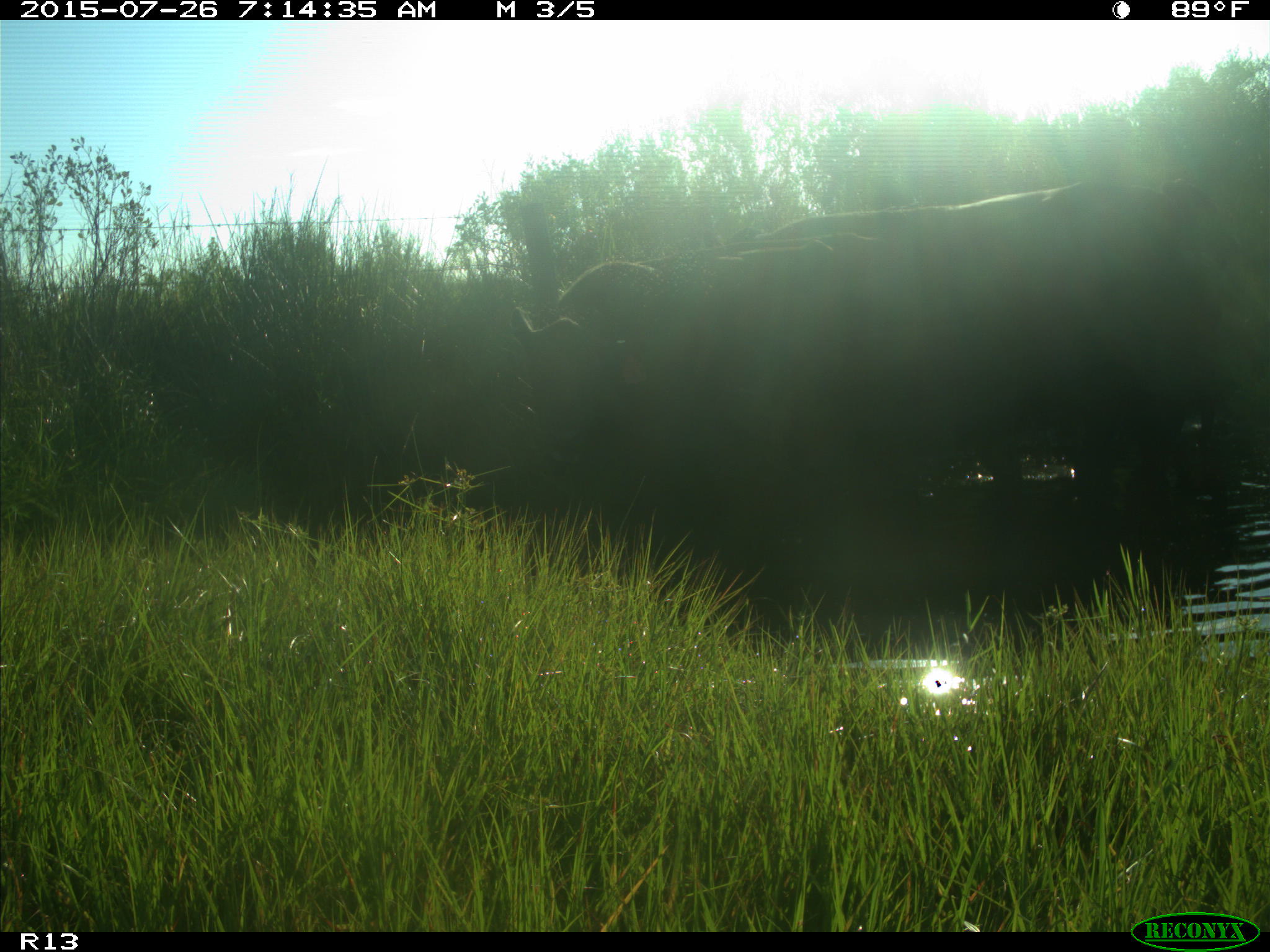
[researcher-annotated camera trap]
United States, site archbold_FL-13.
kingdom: Animalia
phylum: Chordata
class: Mammalia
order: Artiodactyla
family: Bovidae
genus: Bos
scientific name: Bos taurus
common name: domestic cow